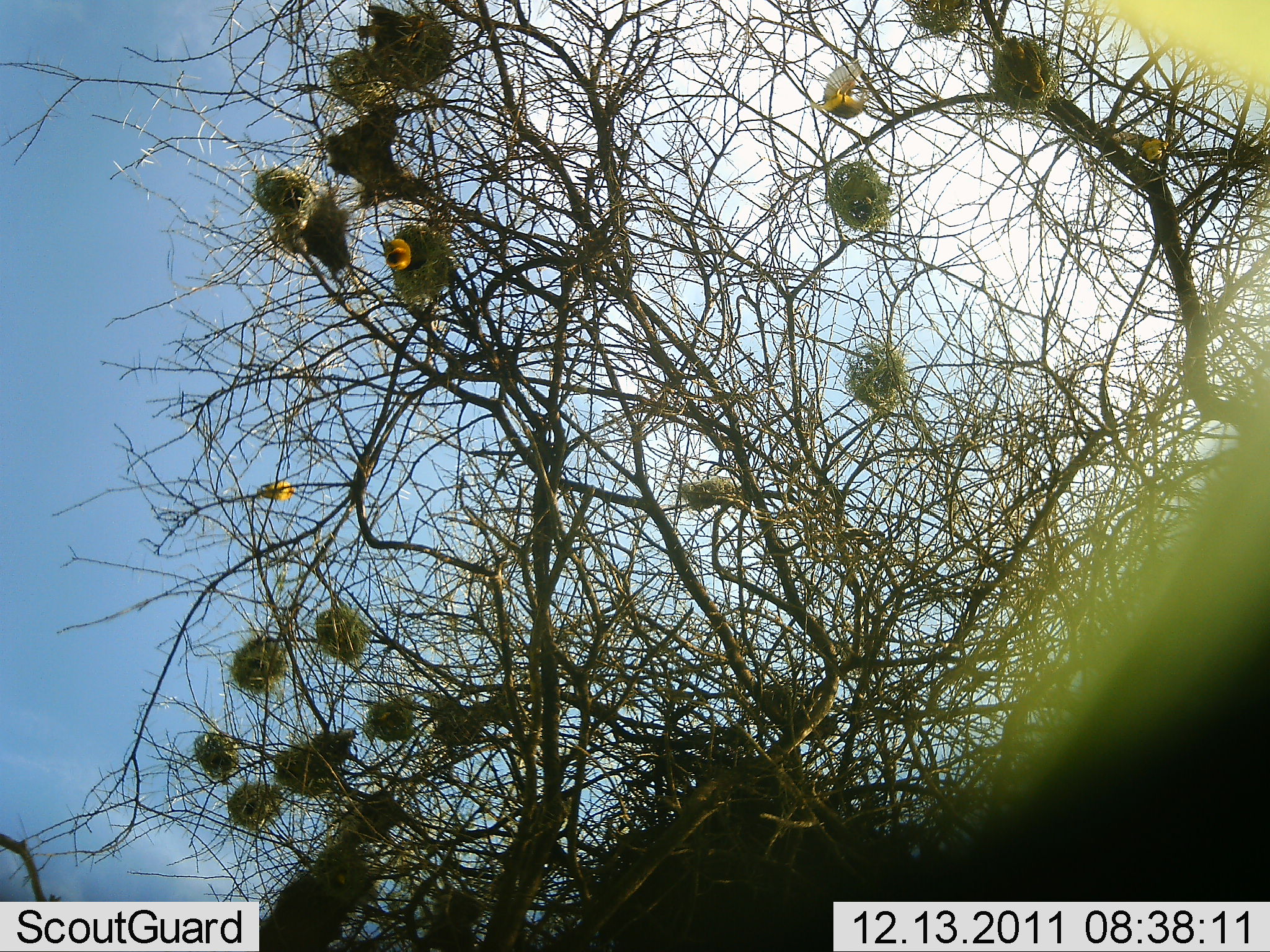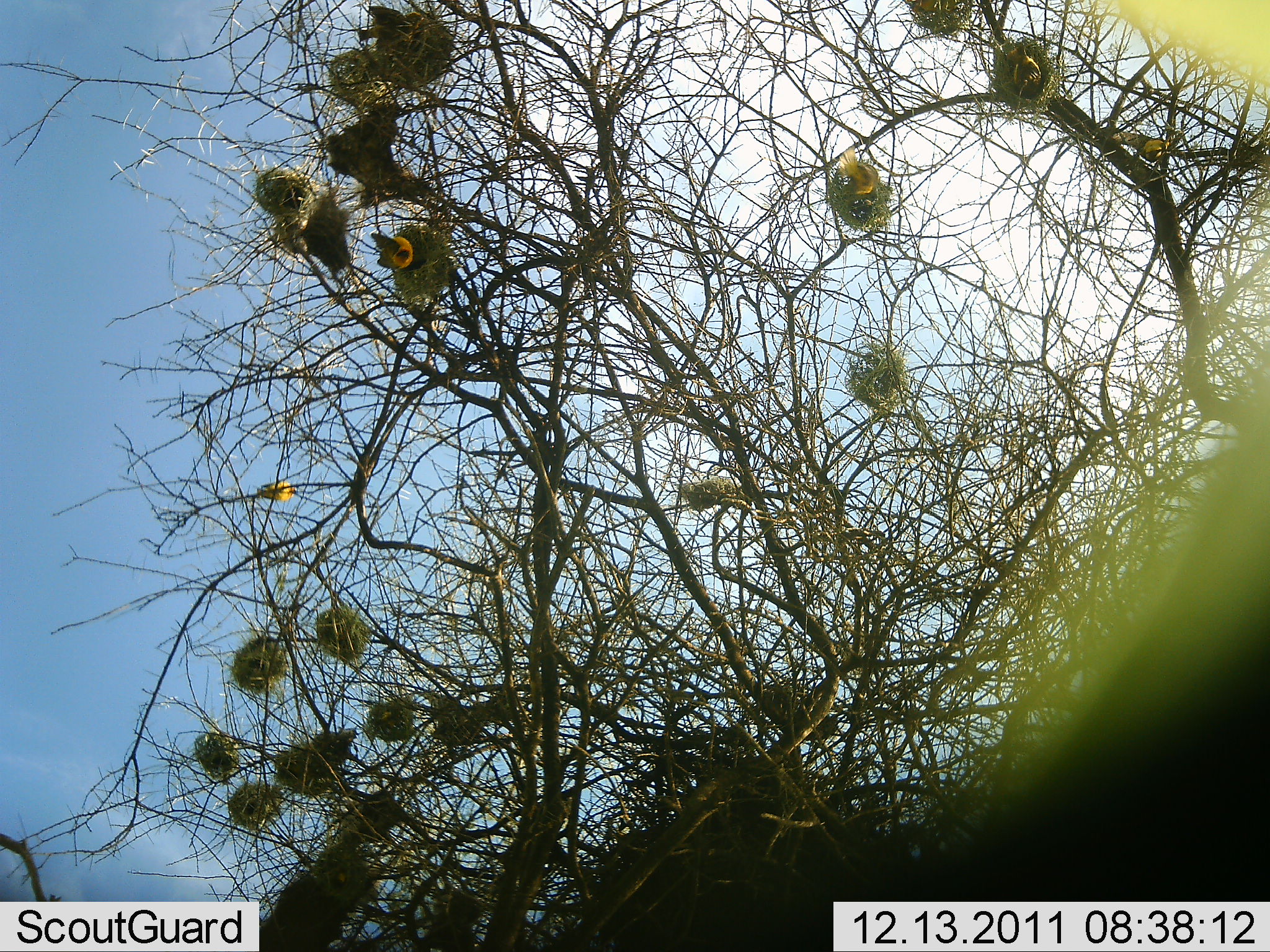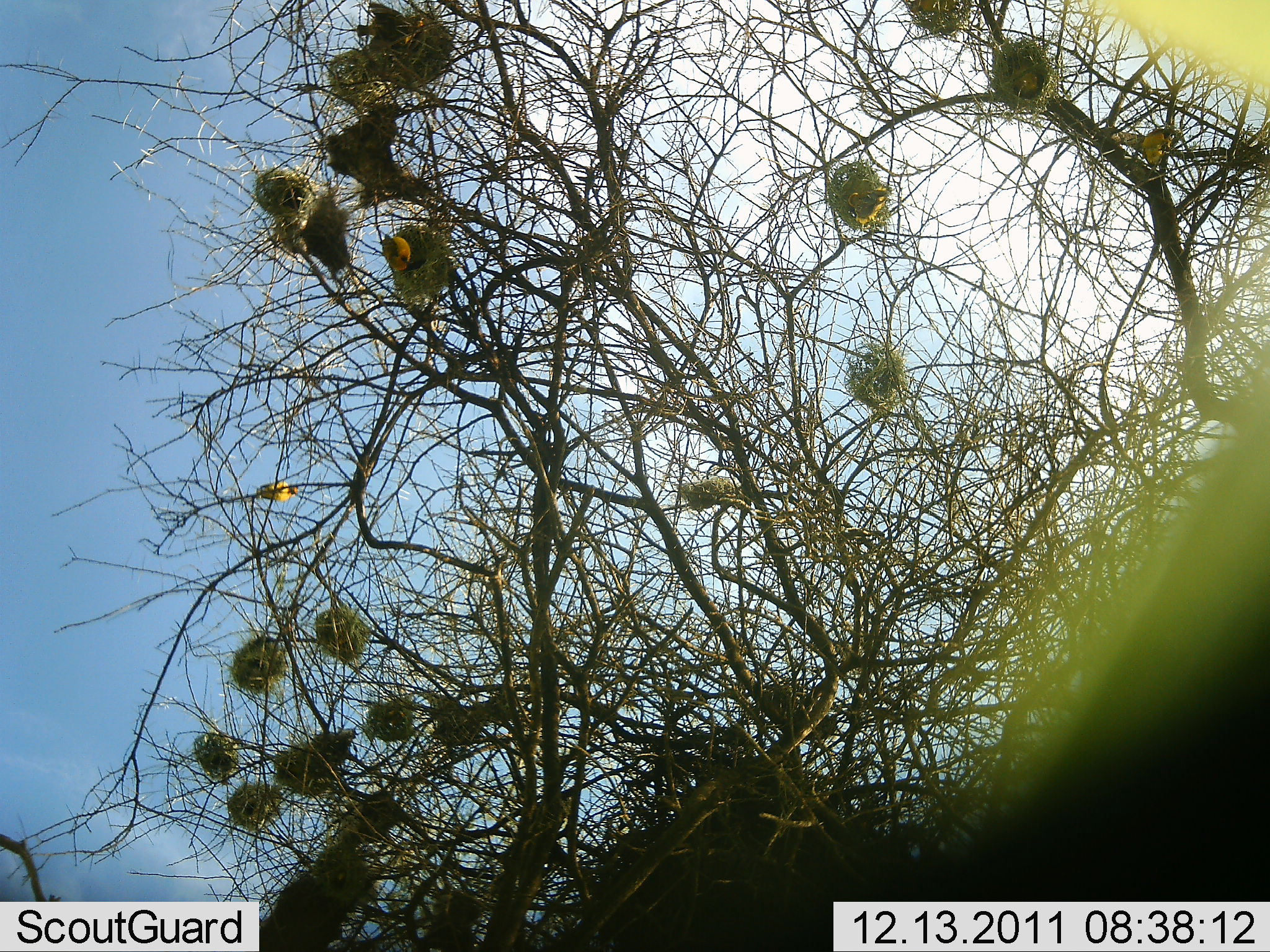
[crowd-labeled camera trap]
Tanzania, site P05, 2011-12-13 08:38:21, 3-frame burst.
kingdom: Animalia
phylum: Chordata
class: Aves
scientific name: Aves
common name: bird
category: otherbird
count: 7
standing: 30%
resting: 30%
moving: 90%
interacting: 0%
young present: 10%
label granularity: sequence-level